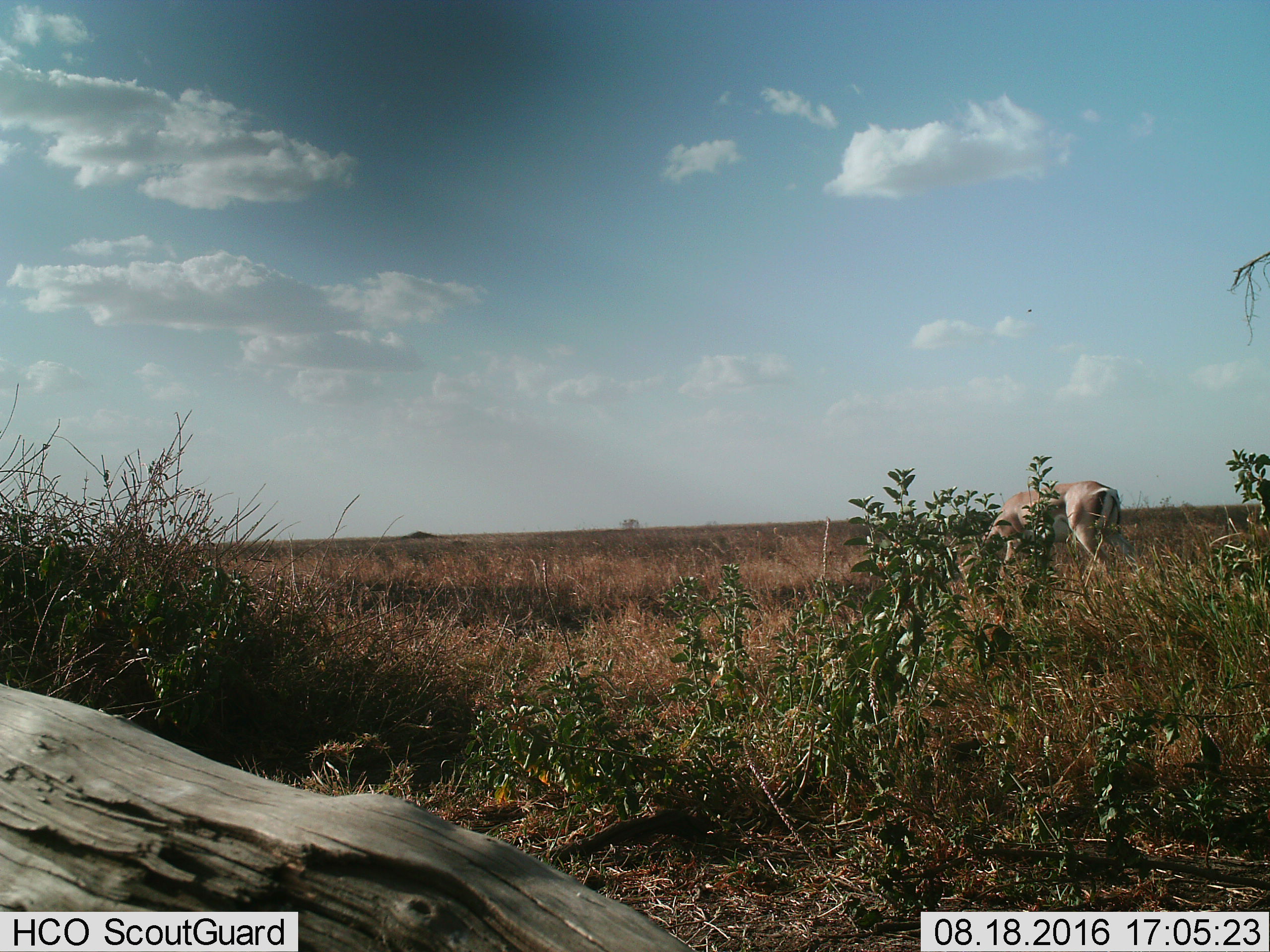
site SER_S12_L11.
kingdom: Animalia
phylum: Chordata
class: Mammalia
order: Artiodactyla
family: Bovidae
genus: Nanger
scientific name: Nanger granti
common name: grant's gazelle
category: gazellegrants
Gazellegrants (grant's gazelle) (Nanger granti), count 1. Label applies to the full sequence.